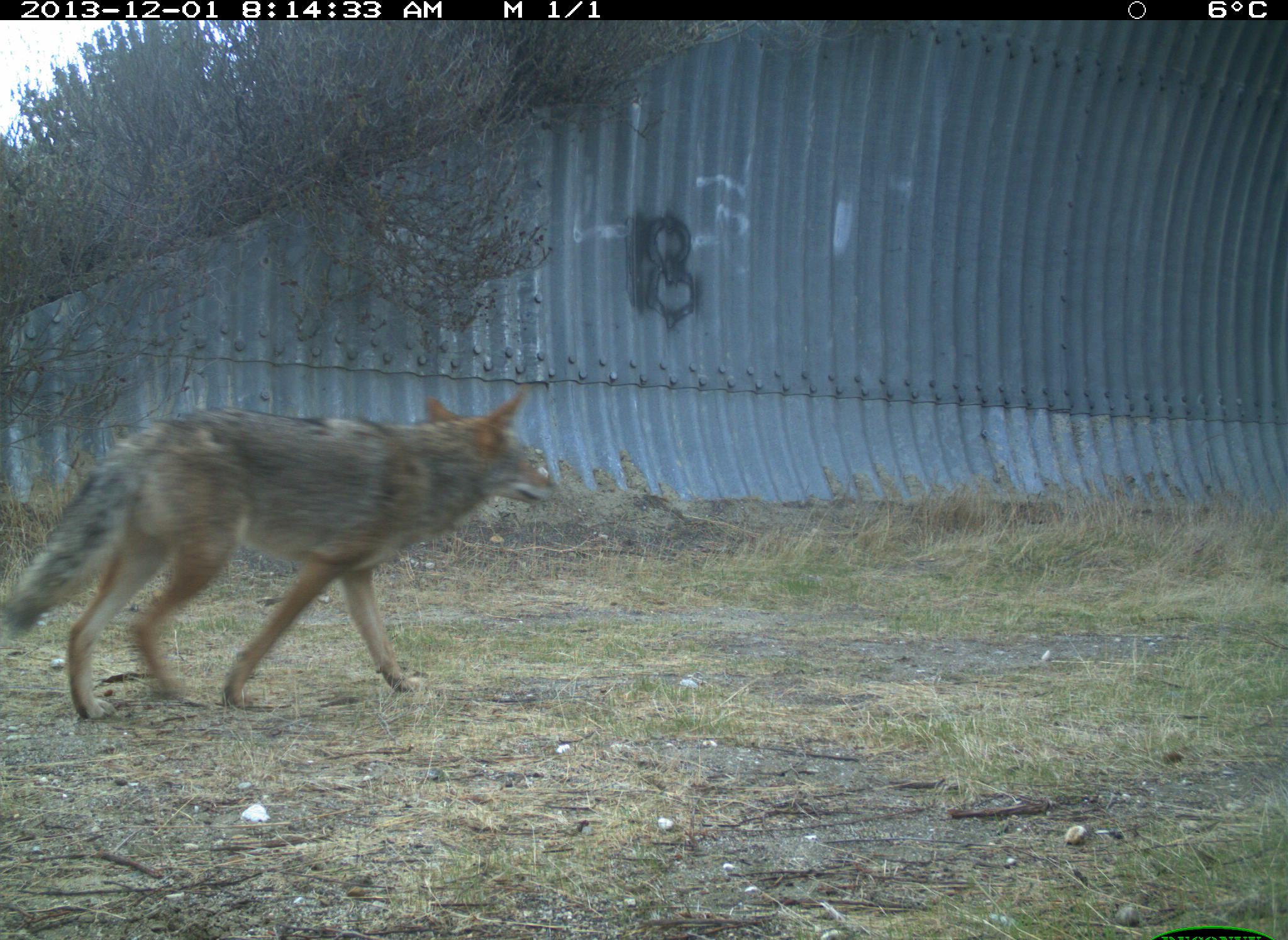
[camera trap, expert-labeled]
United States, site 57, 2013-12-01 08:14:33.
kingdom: Animalia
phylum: Chordata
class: Mammalia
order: Carnivora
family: Canidae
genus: Canis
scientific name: Canis latrans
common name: coyote